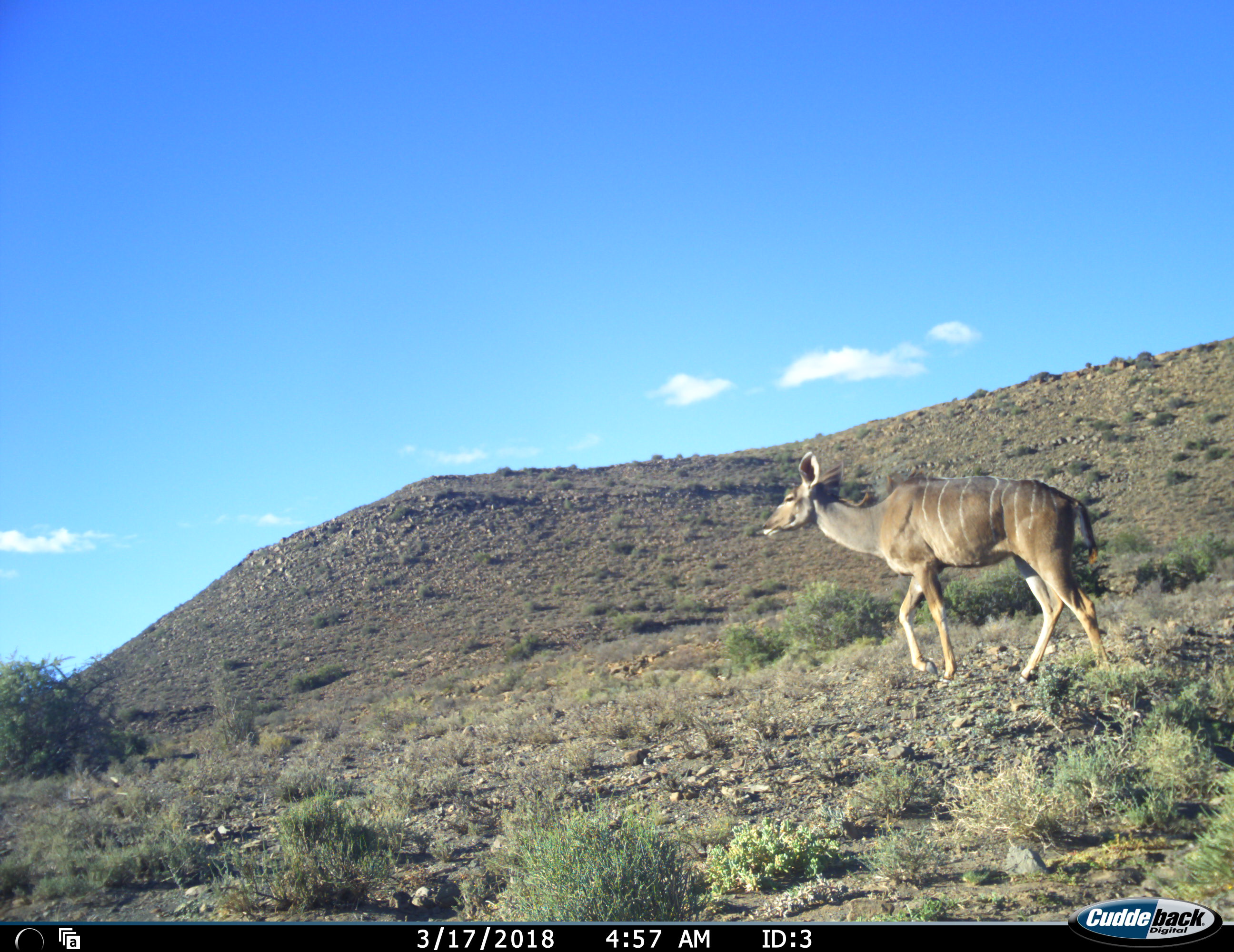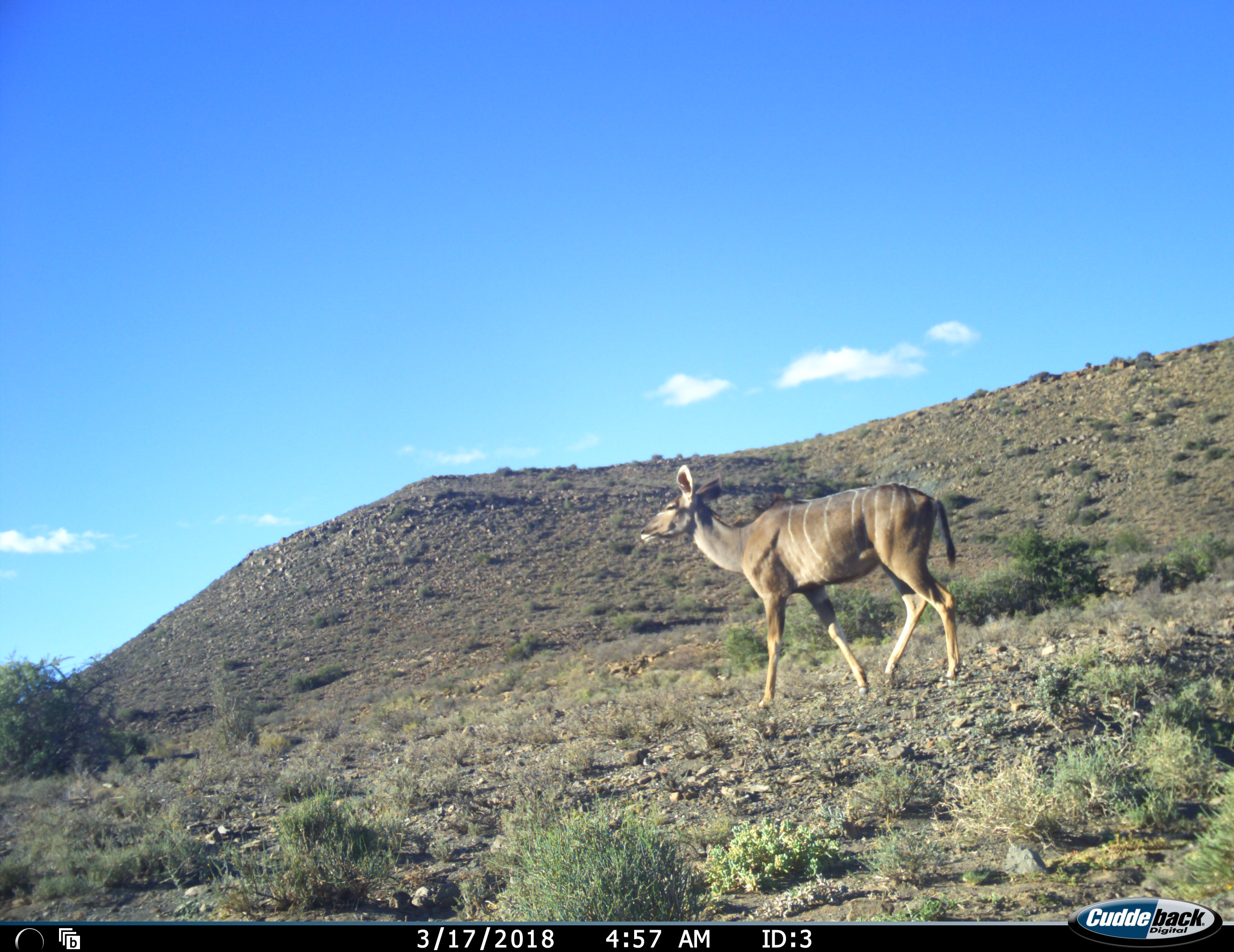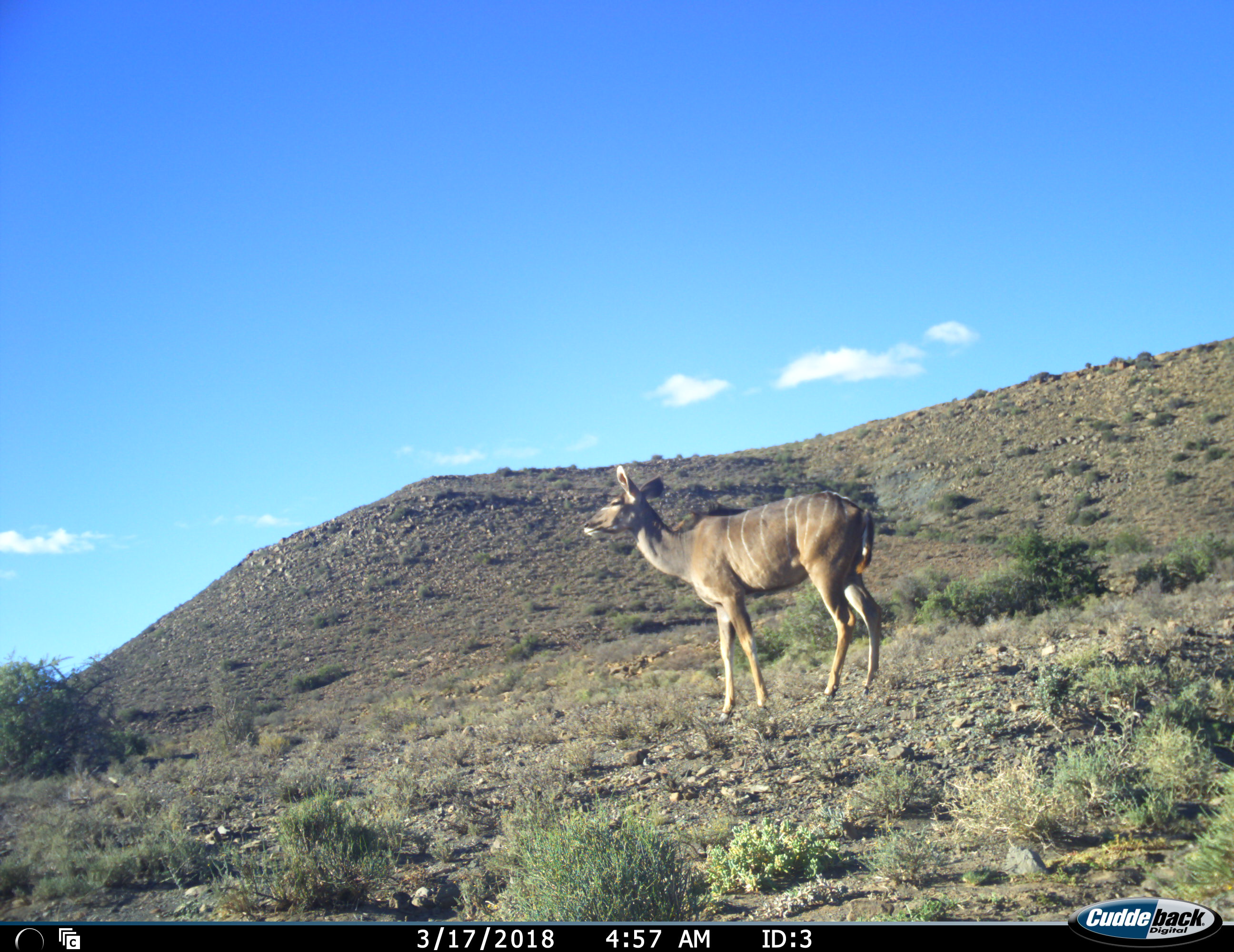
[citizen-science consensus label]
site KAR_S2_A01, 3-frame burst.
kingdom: Animalia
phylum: Chordata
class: Mammalia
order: Artiodactyla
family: Bovidae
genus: Tragelaphus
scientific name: Tragelaphus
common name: kudu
Kudu (Tragelaphus), count 1. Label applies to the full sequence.